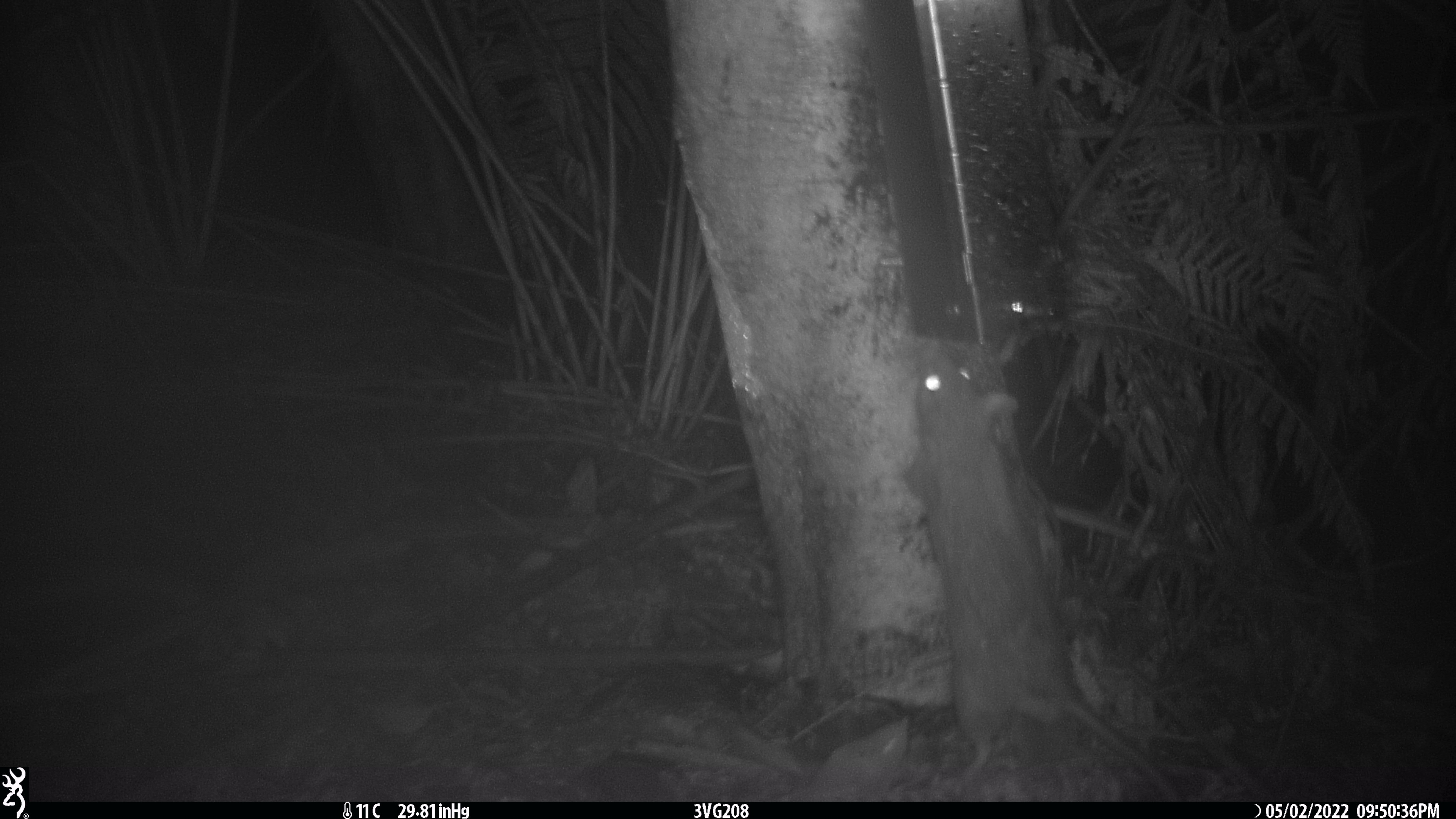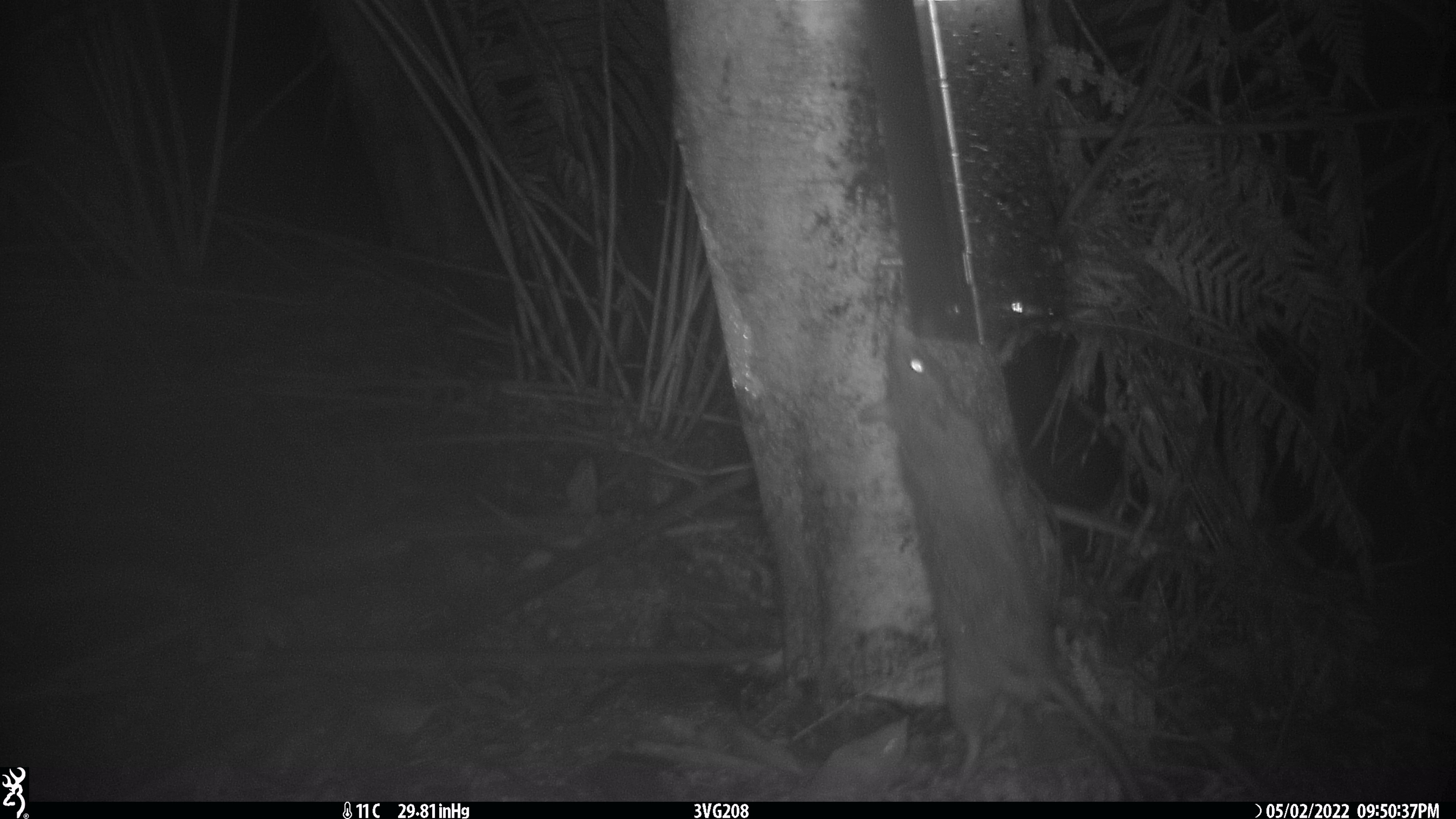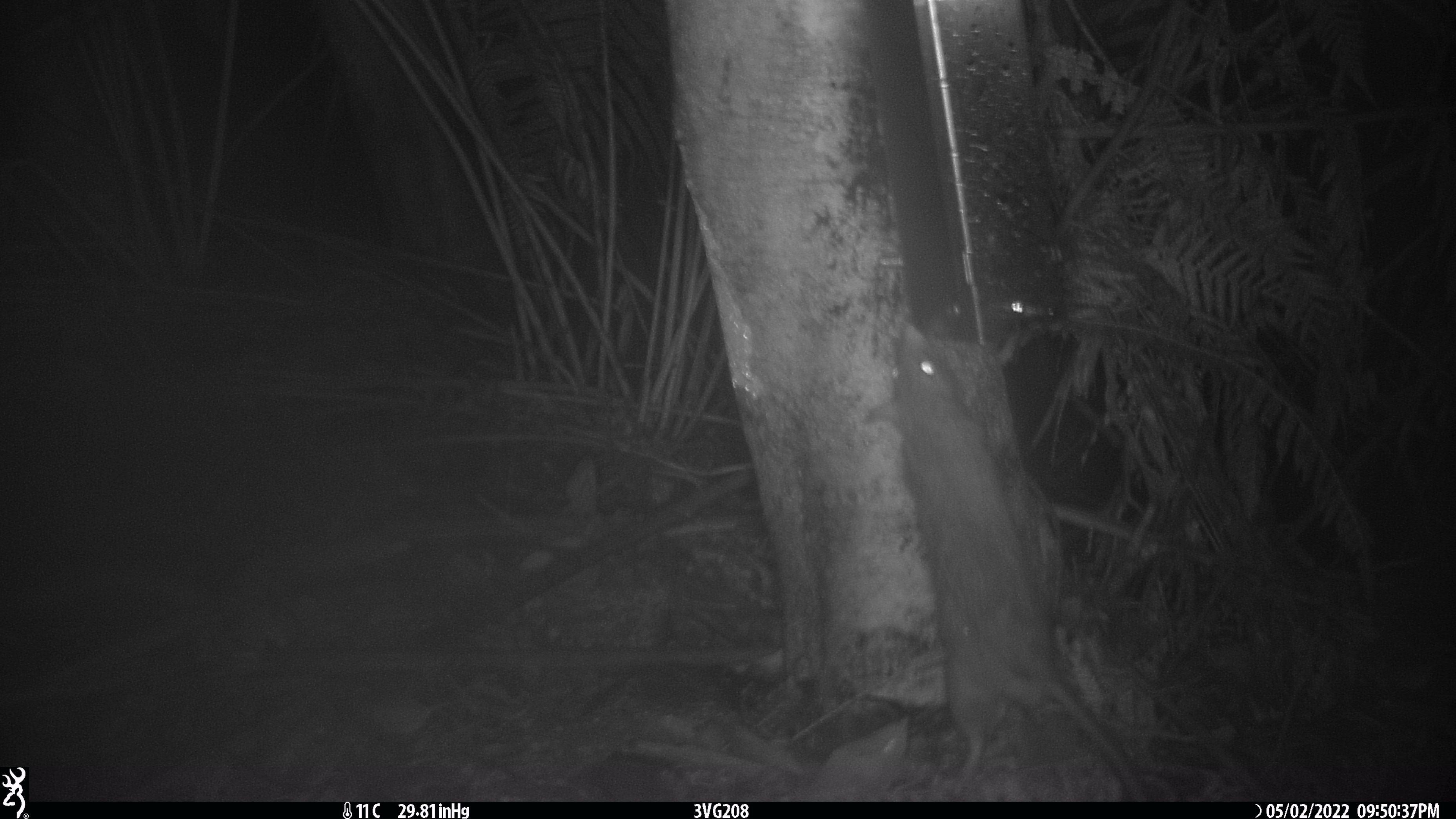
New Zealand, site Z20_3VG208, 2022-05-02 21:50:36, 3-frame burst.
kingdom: Animalia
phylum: Chordata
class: Mammalia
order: Rodentia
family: Muridae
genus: Rattus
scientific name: Rattus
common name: rat